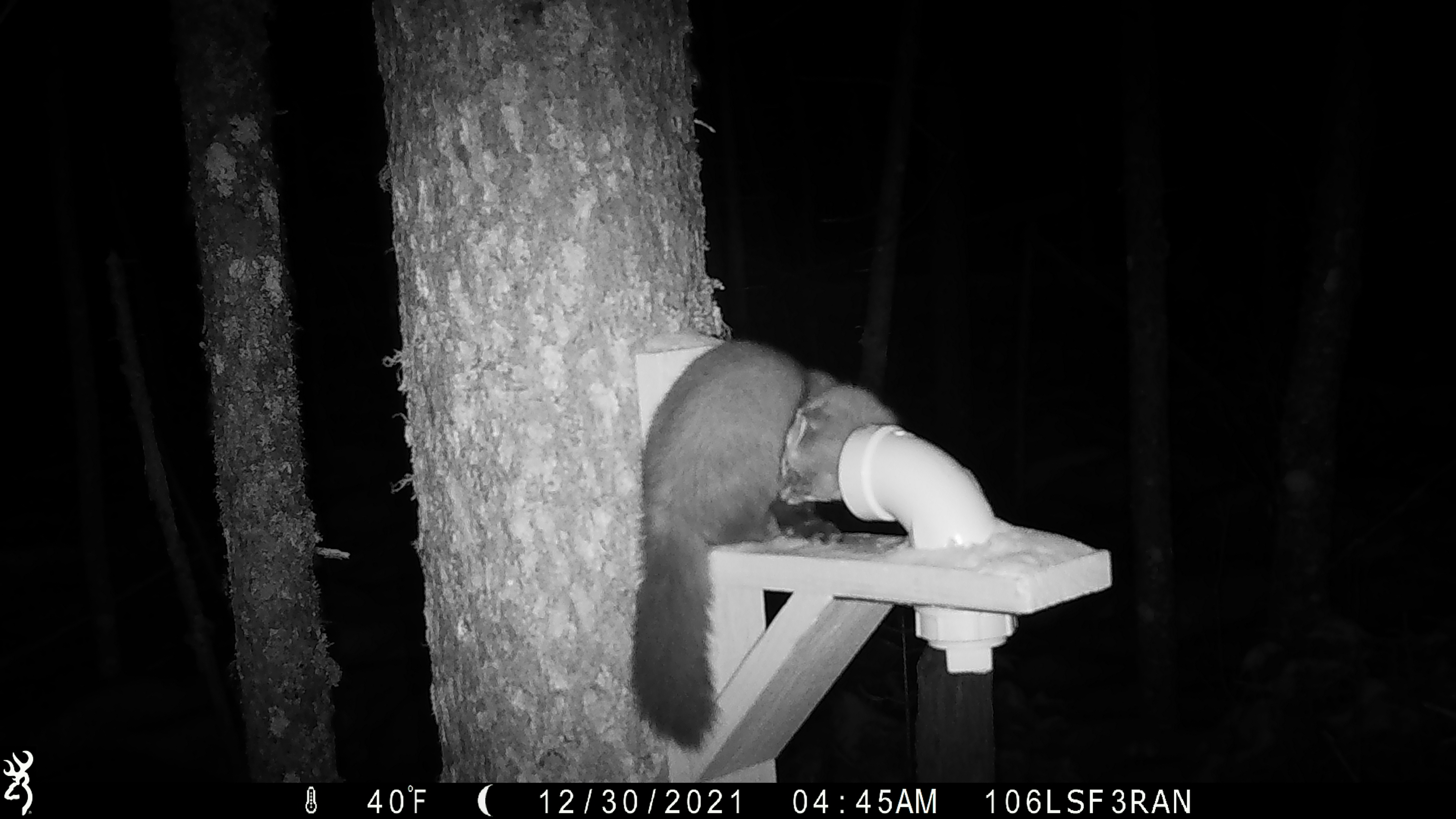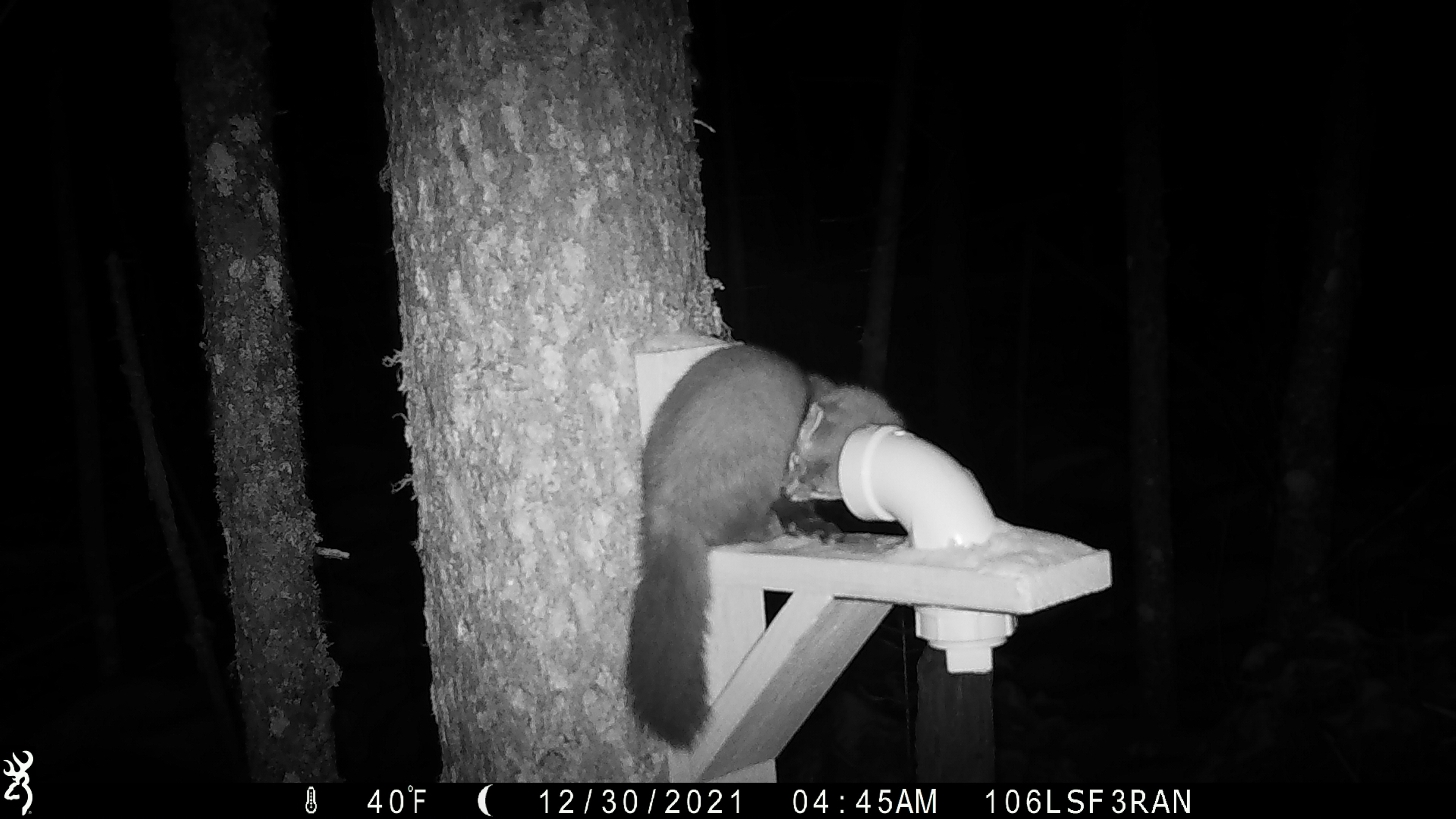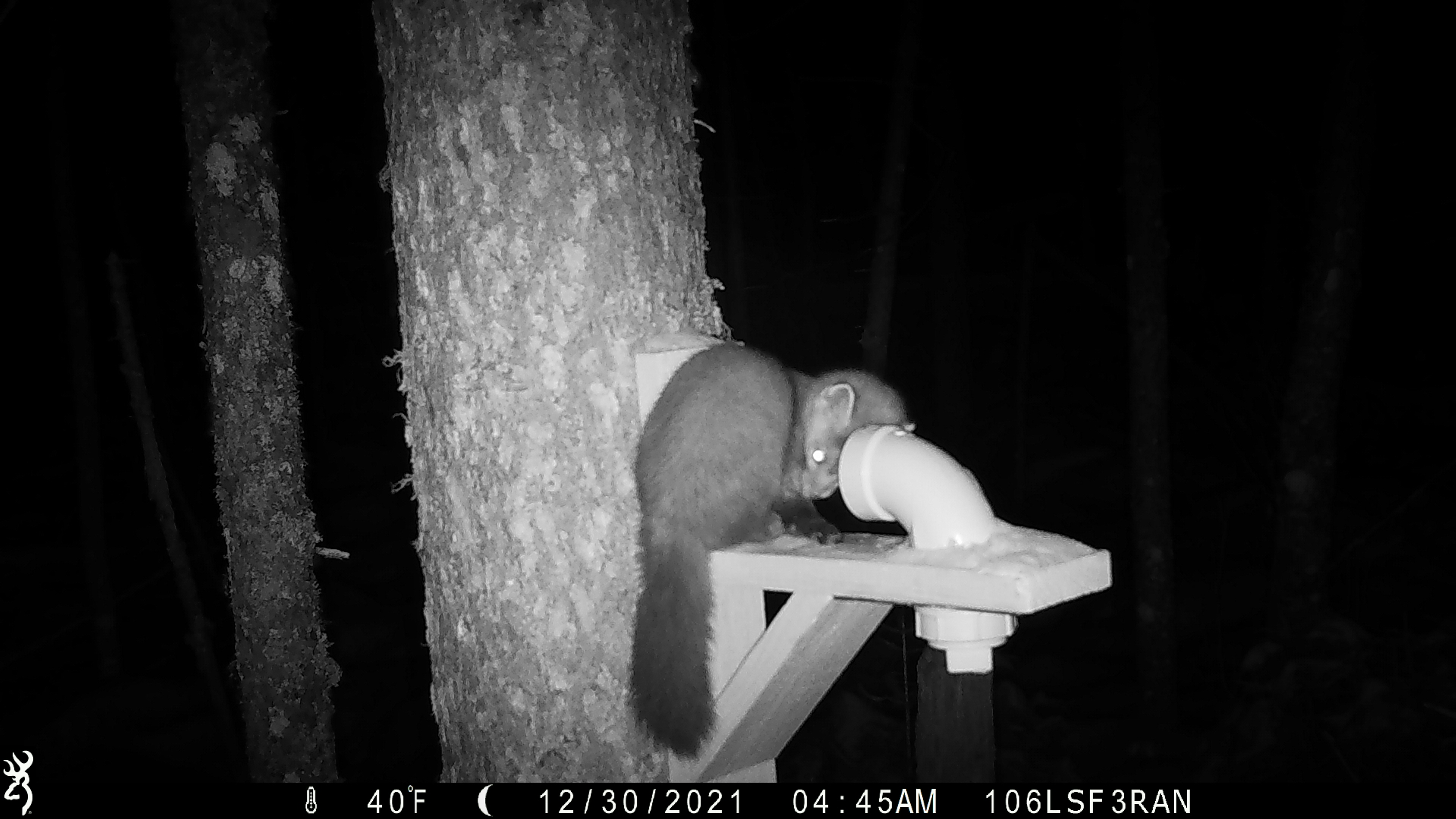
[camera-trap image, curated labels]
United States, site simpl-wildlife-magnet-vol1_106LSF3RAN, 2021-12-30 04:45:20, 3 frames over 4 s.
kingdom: Animalia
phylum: Chordata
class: Mammalia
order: Carnivora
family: Mustelidae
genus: Martes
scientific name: Martes americana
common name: american marten